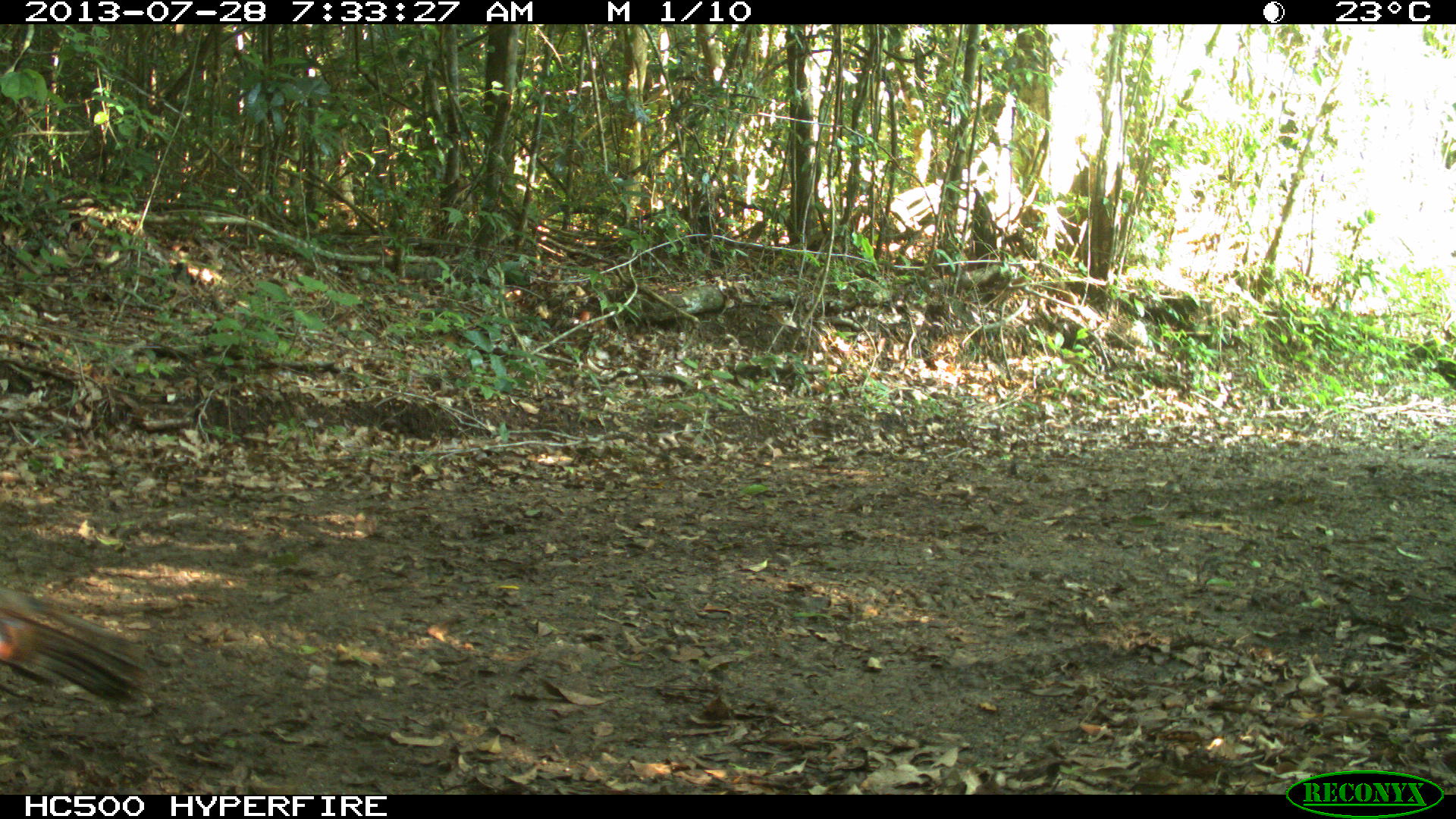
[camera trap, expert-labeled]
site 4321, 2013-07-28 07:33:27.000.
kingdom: Animalia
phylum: Chordata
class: Aves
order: Galliformes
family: Phasianidae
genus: Meleagris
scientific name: Meleagris ocellata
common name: ocellated turkey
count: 1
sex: male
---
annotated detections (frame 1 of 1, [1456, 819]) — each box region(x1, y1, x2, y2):
meleagris ocellata: region(0, 585, 159, 705)